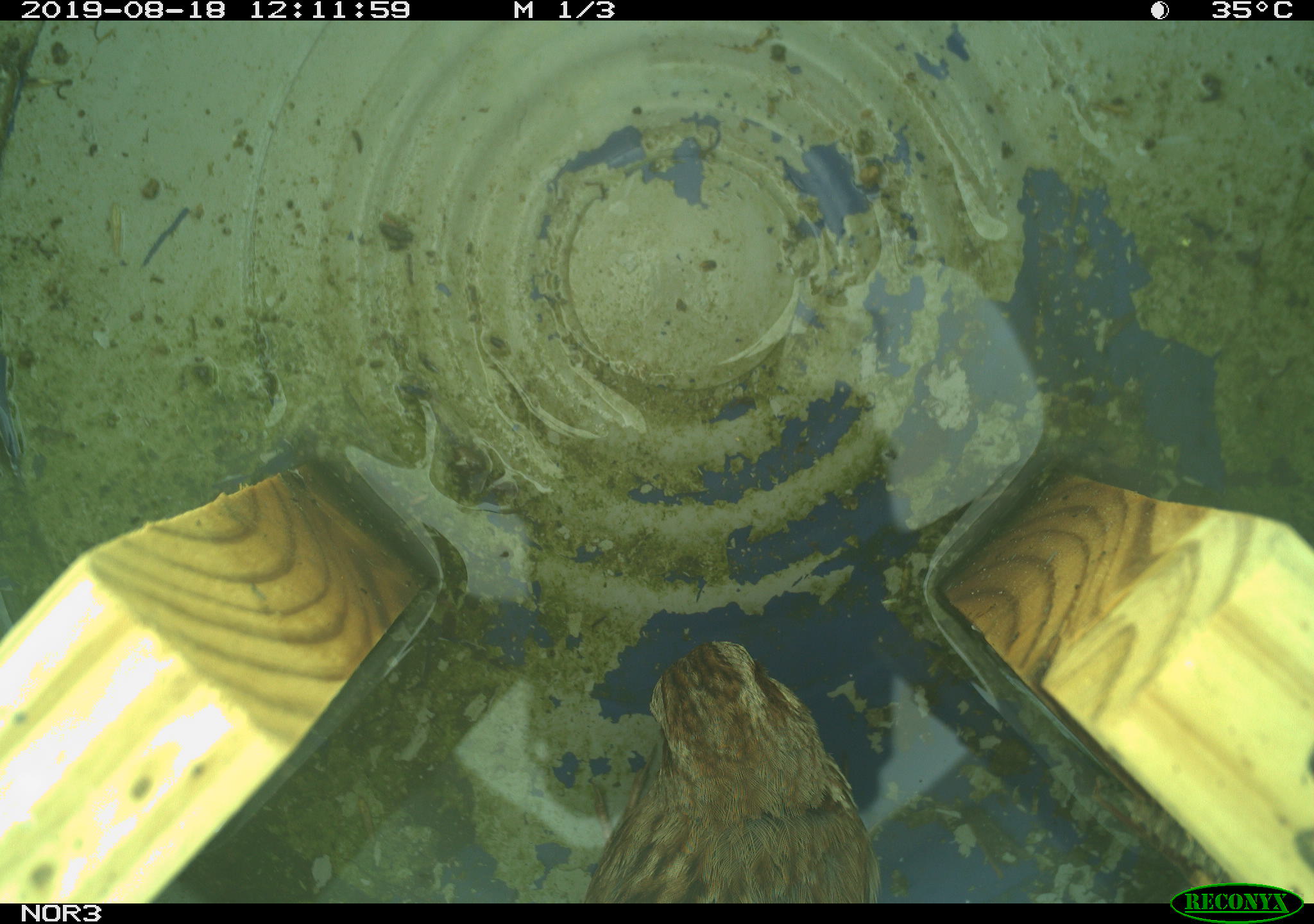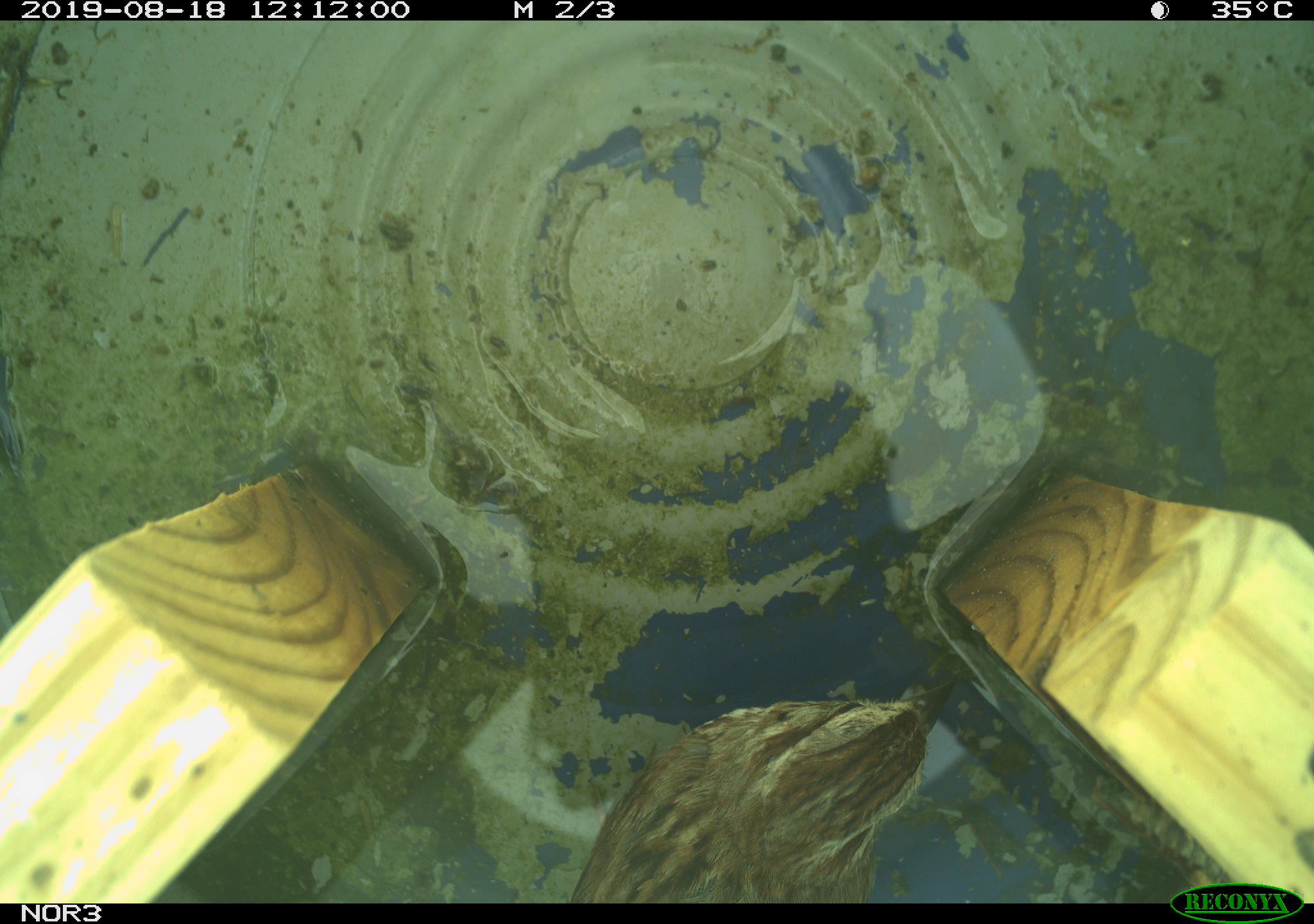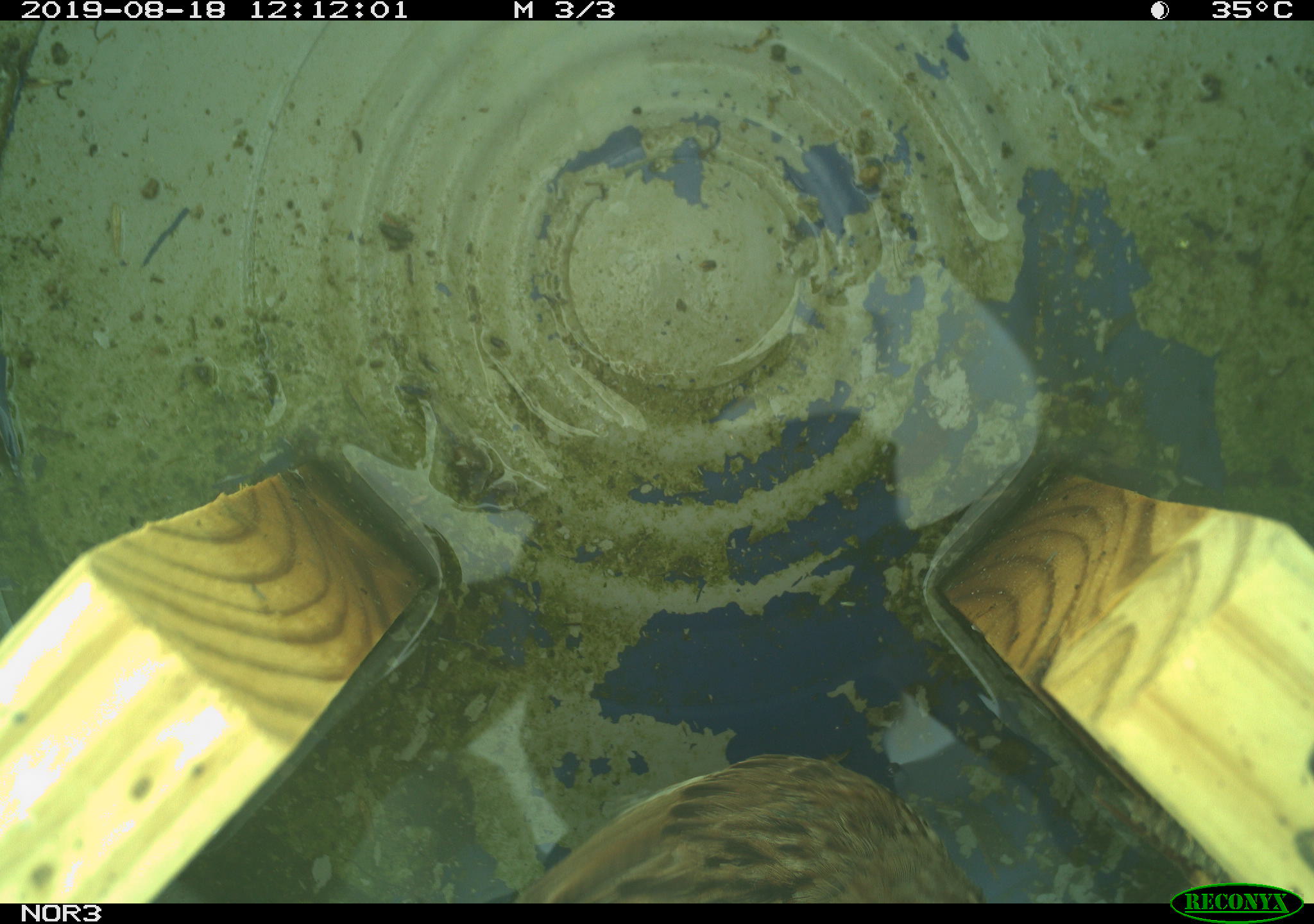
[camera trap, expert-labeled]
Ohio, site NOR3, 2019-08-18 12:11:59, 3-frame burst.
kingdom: Animalia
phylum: Chordata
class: Aves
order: Passeriformes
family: Passerellidae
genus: Melospiza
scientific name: Melospiza melodia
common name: song sparrow